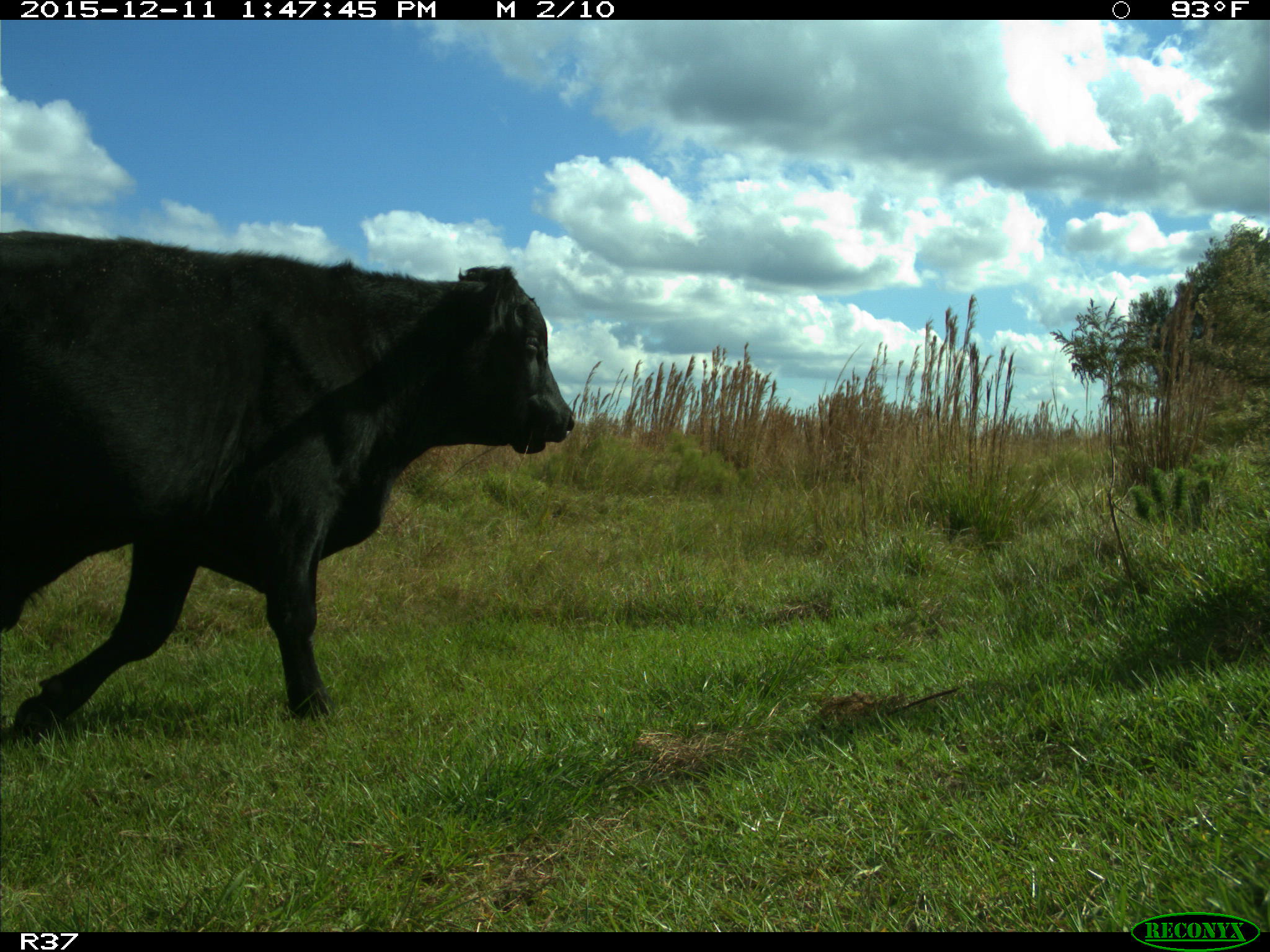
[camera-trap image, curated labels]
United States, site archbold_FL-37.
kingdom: Animalia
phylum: Chordata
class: Mammalia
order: Artiodactyla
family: Bovidae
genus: Bos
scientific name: Bos taurus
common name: domestic cow